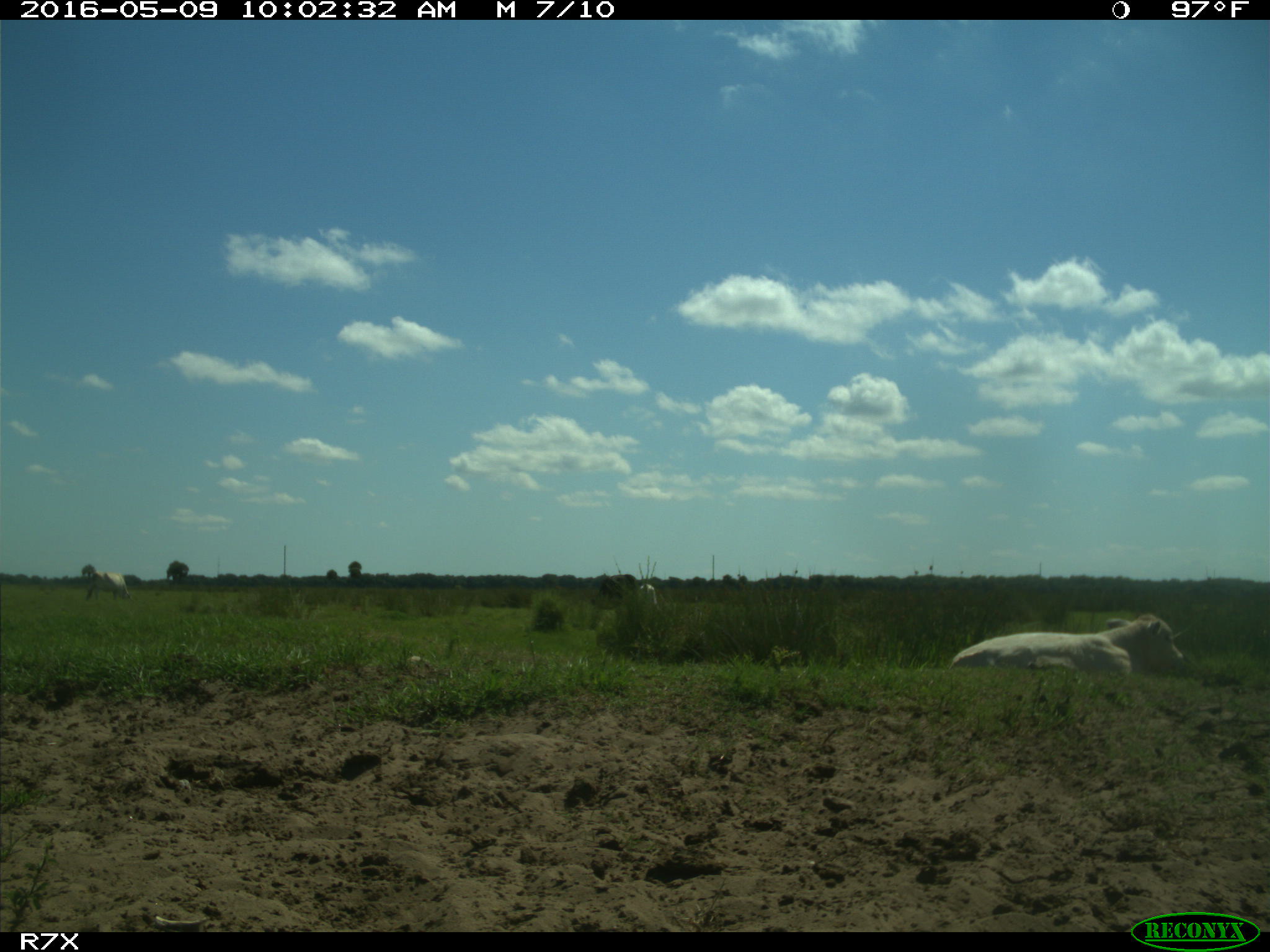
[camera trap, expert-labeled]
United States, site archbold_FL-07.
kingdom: Animalia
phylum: Chordata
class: Mammalia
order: Artiodactyla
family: Bovidae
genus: Bos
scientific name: Bos taurus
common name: domestic cow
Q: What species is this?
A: Bos taurus (domestic cow).